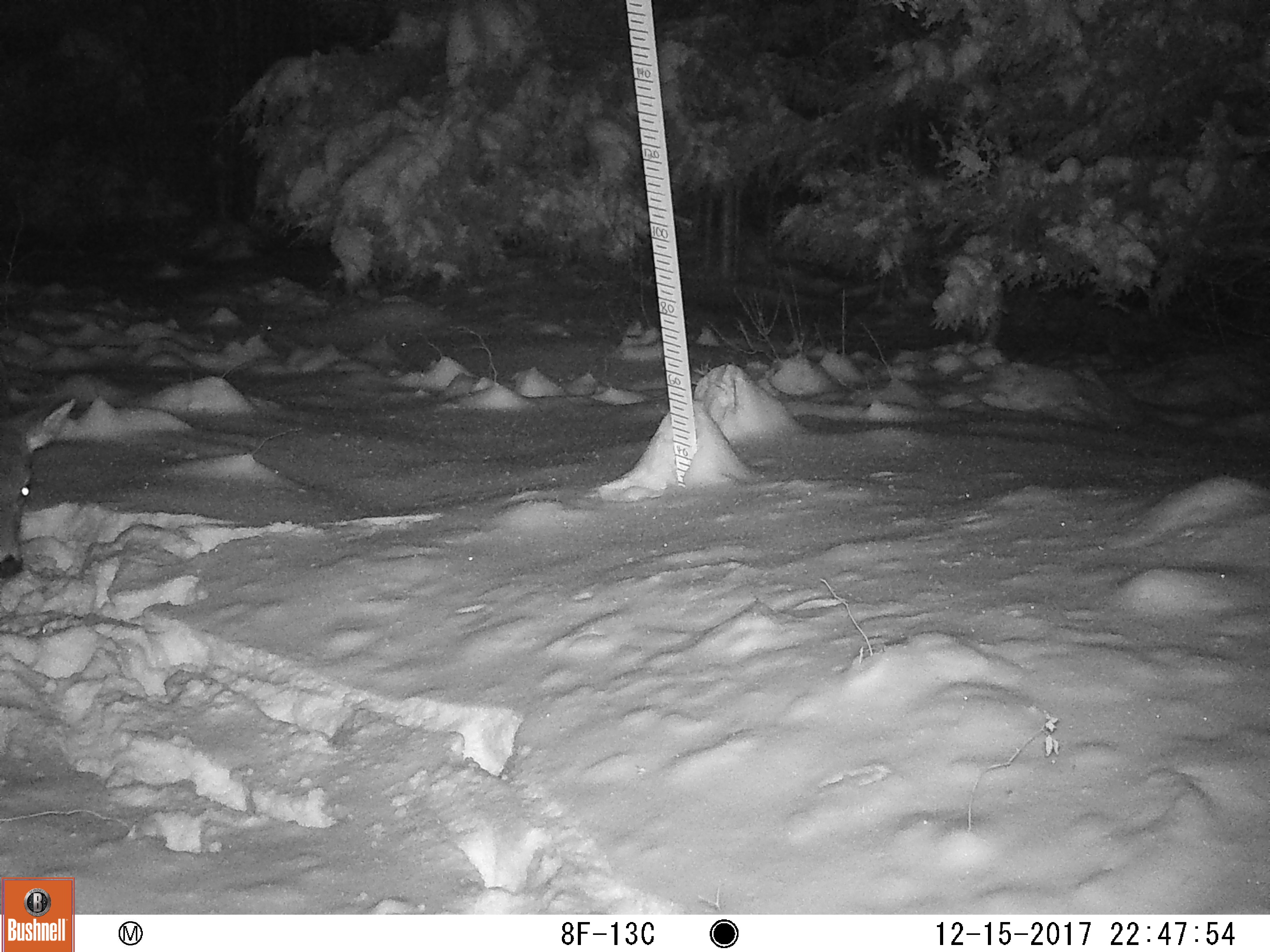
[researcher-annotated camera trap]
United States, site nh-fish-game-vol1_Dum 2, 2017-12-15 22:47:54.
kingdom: Animalia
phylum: Chordata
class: Mammalia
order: Artiodactyla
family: Cervidae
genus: Odocoileus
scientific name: Odocoileus virginianus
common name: white-tailed deer